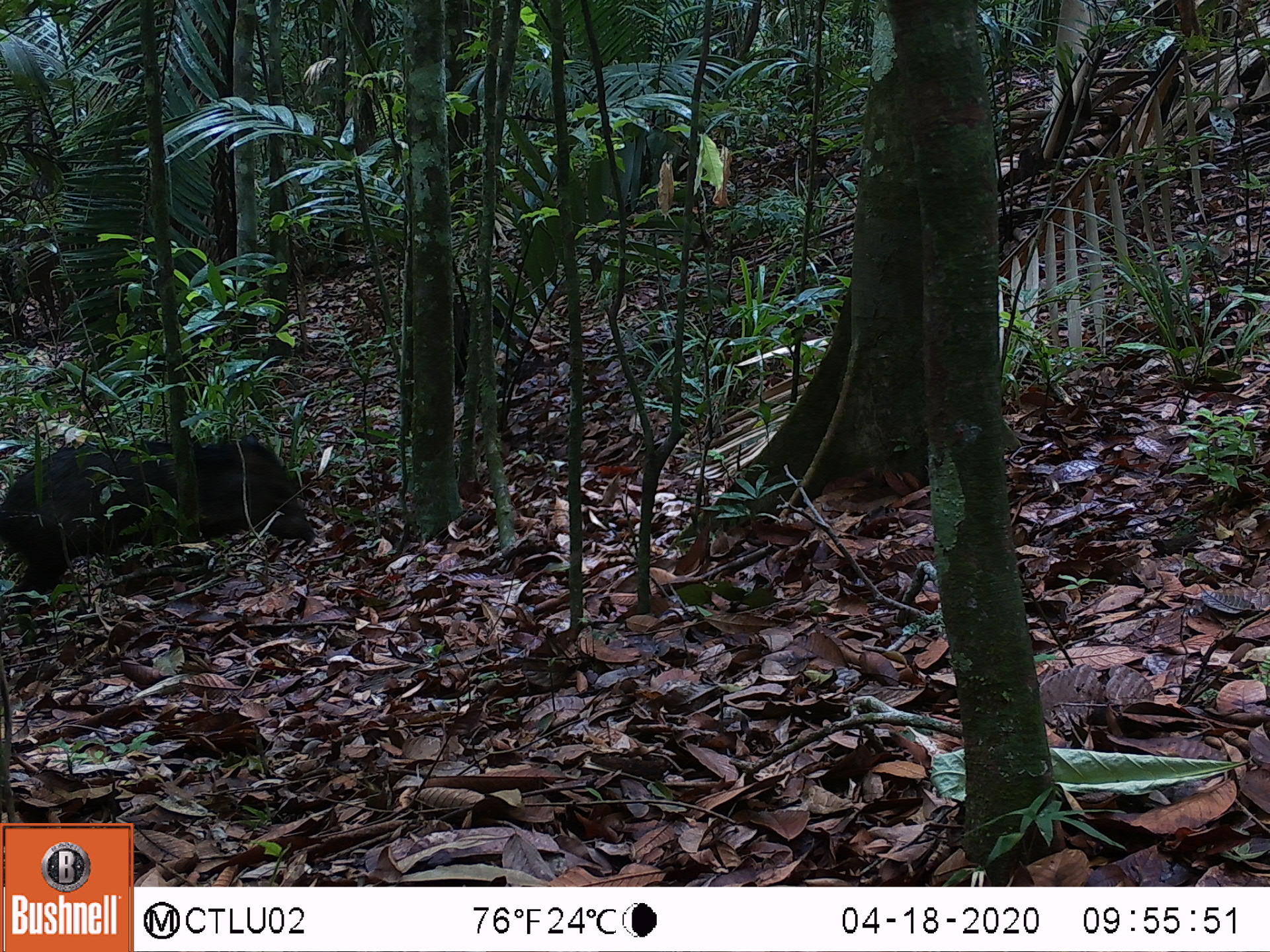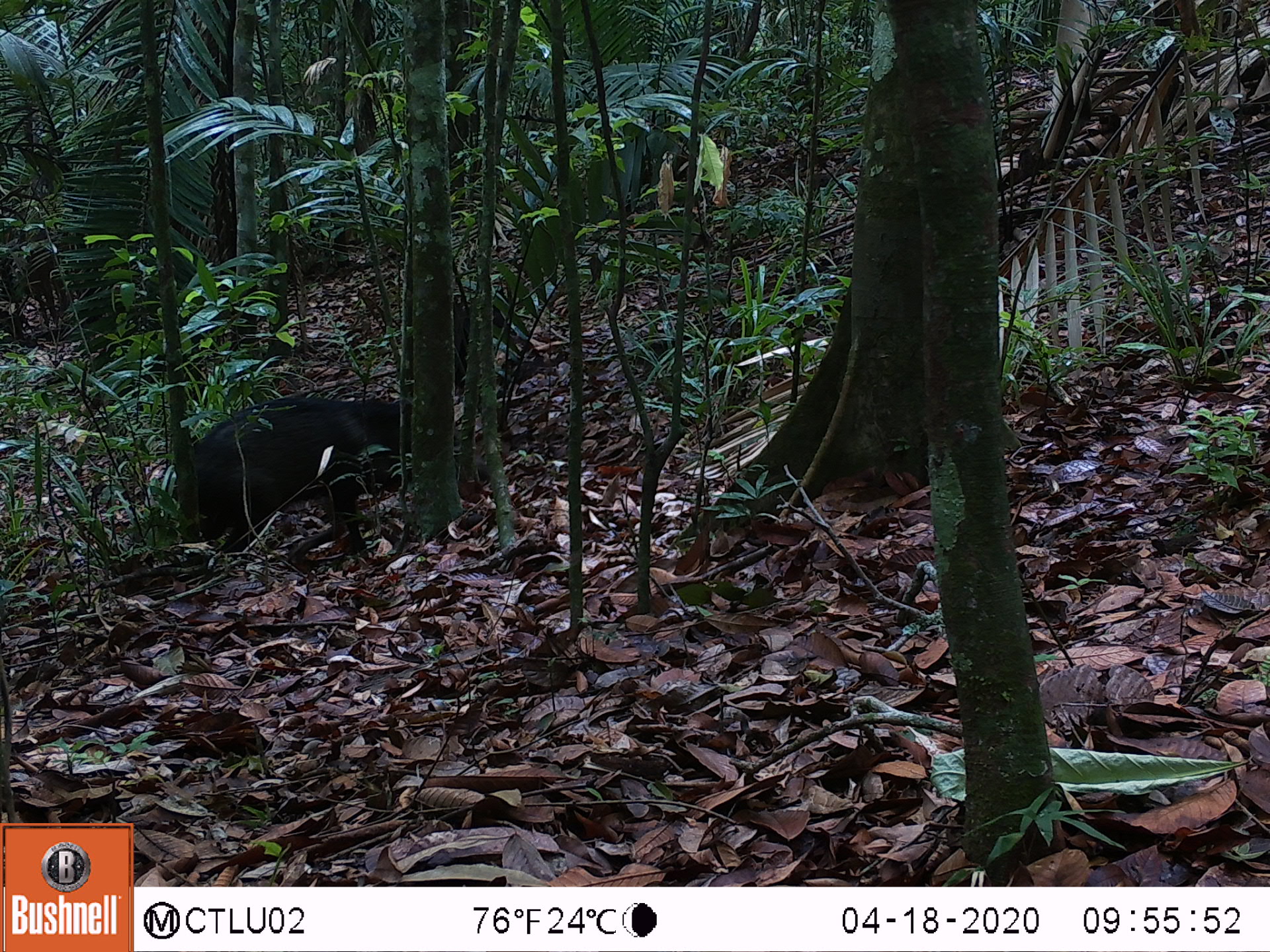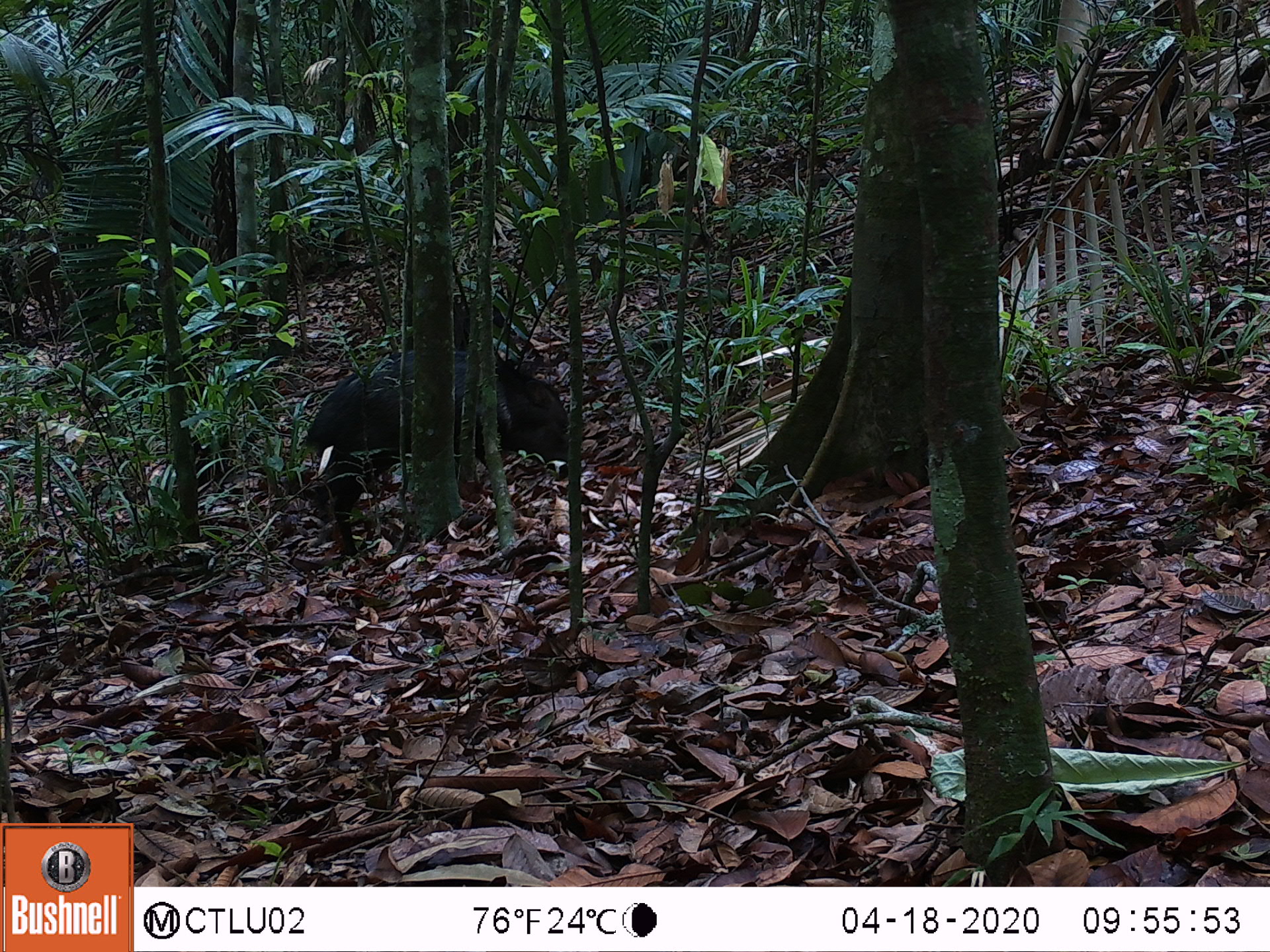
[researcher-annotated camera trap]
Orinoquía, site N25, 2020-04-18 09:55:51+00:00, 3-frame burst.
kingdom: Animalia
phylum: Chordata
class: Mammalia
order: Artiodactyla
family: Tayassuidae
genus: Pecari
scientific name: Pecari tajacu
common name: collared peccary